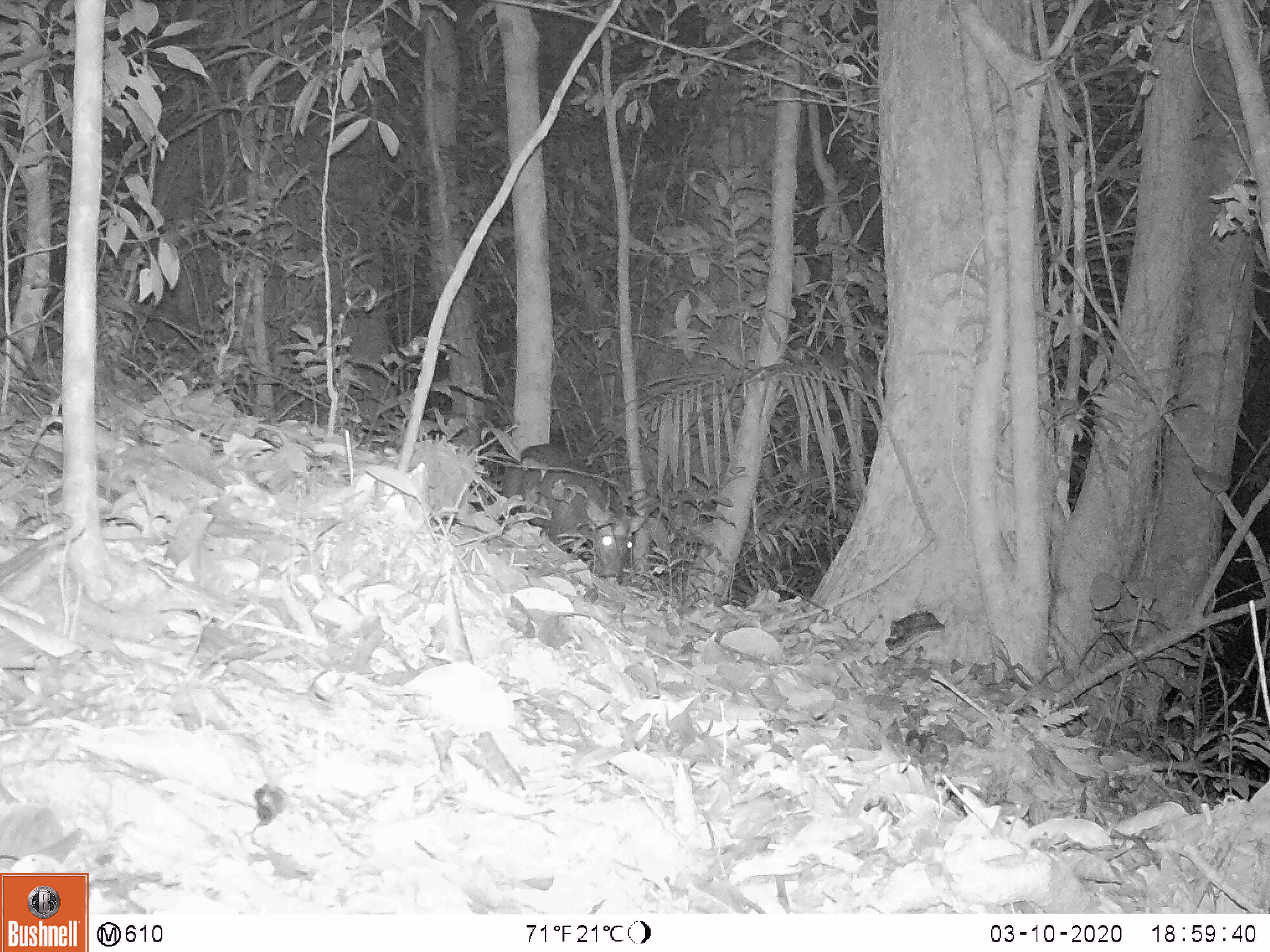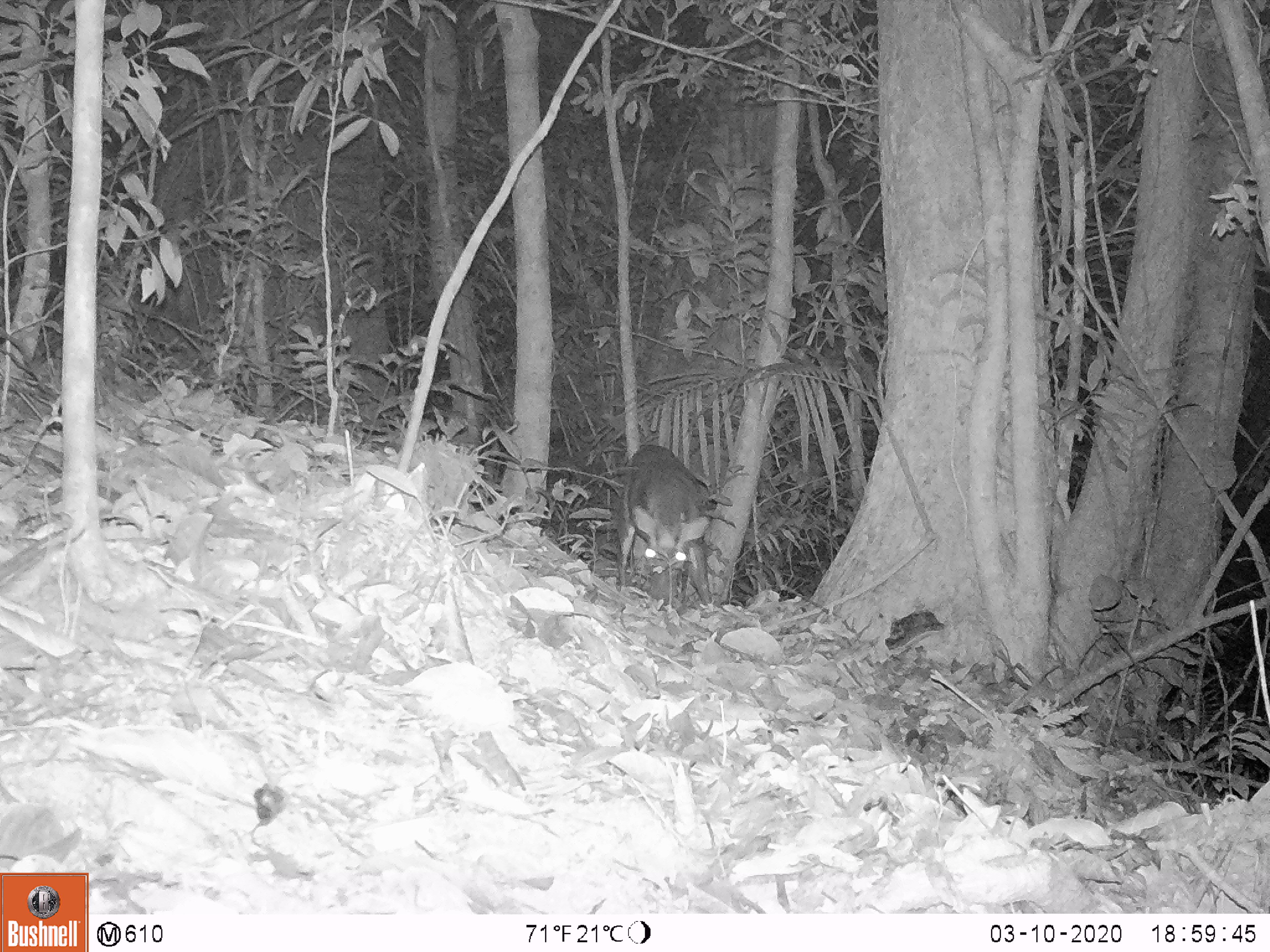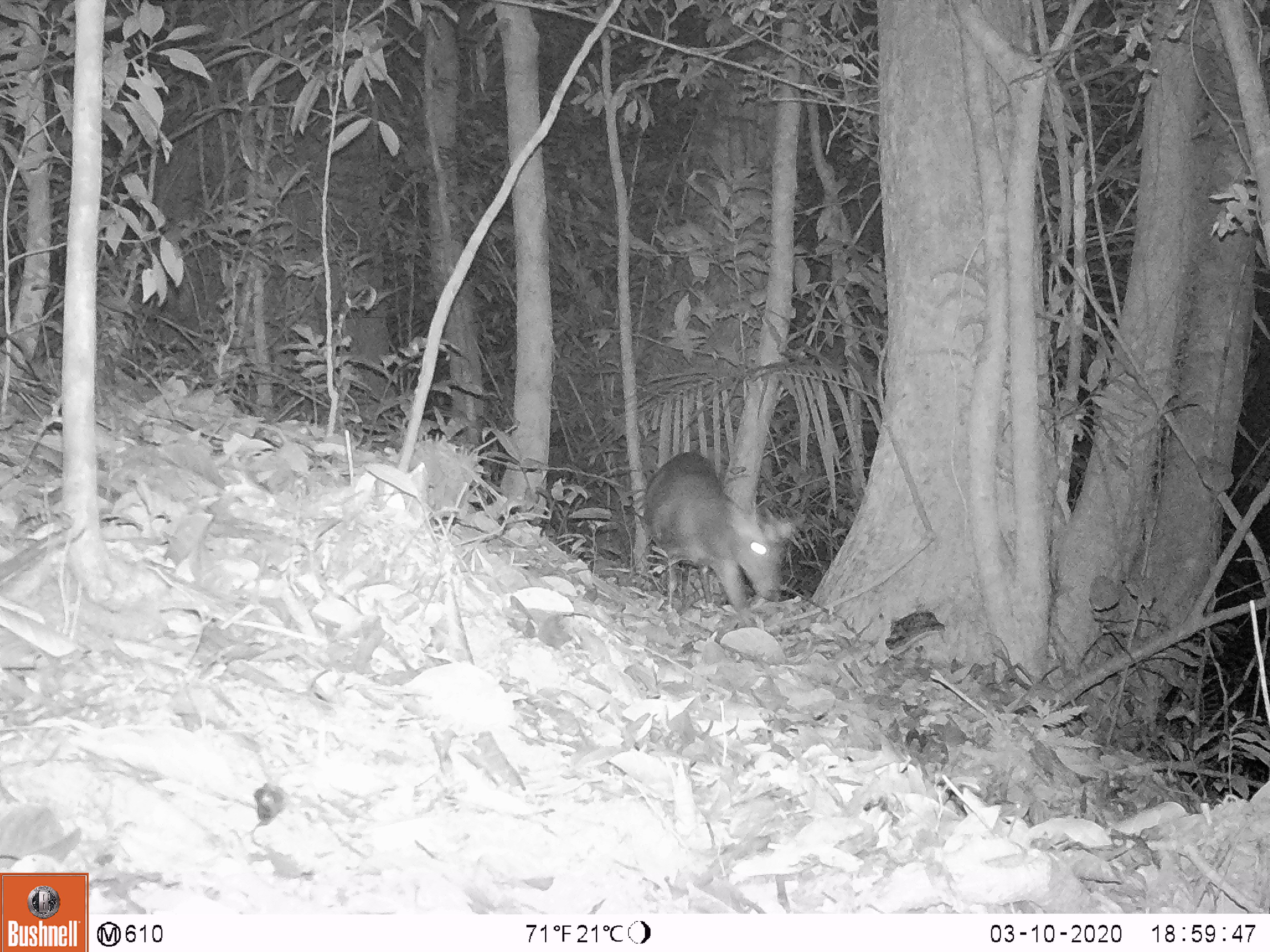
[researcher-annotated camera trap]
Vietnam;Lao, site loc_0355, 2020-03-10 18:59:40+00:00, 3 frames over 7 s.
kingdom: Animalia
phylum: Chordata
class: Mammalia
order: Artiodactyla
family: Cervidae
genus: Muntiacus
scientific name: Muntiacus rooseveltorum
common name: roosevelt's muntjac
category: roosevelts muntjac group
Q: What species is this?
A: Roosevelts muntjac group (roosevelt's muntjac) (Muntiacus rooseveltorum).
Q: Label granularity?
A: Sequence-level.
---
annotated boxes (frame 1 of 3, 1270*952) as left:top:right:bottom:
roosevelts muntjac group: 500:443:646:586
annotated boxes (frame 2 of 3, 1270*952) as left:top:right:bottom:
roosevelts muntjac group: 617:444:712:606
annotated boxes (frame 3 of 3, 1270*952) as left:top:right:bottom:
roosevelts muntjac group: 643:452:805:626